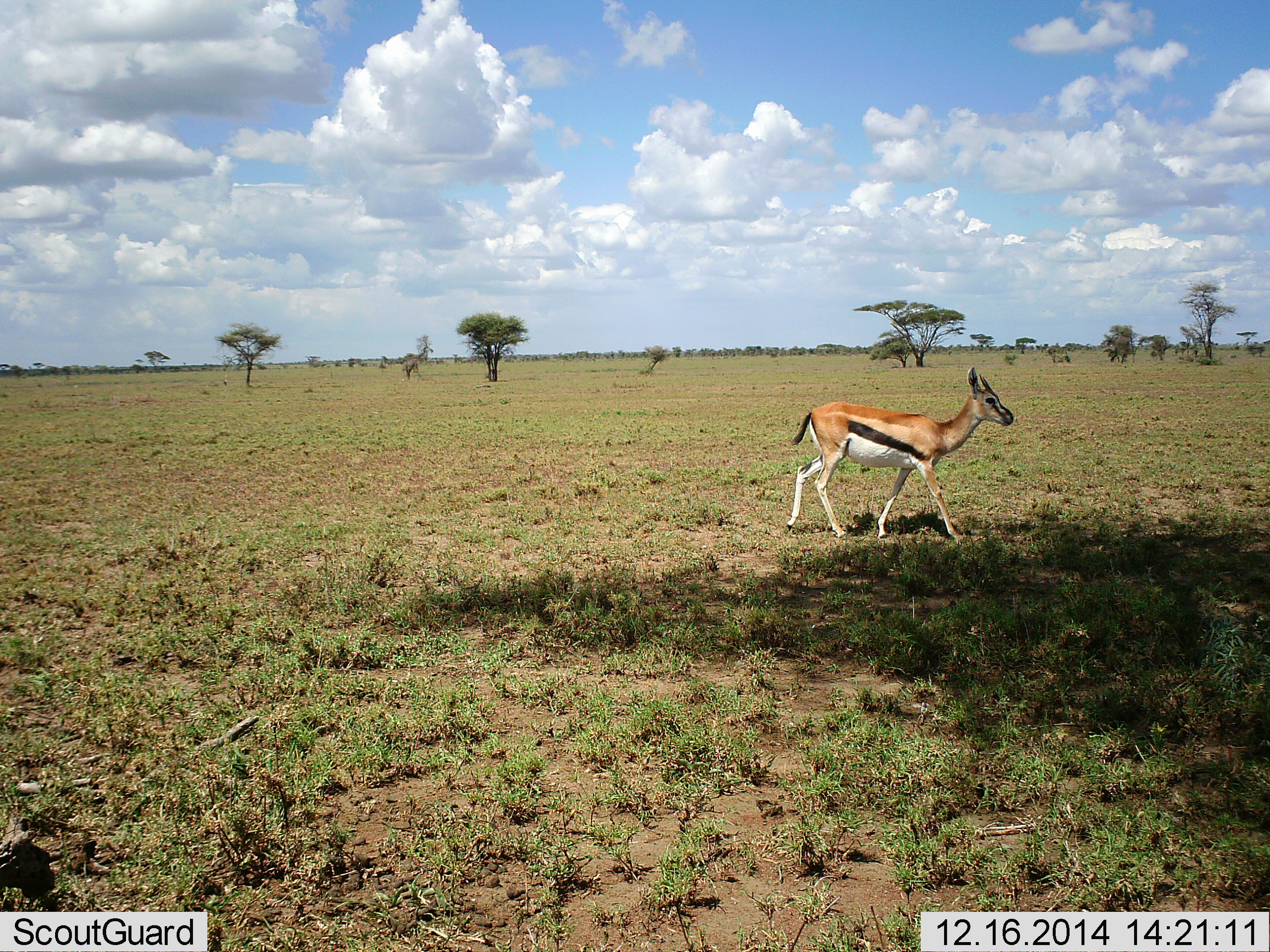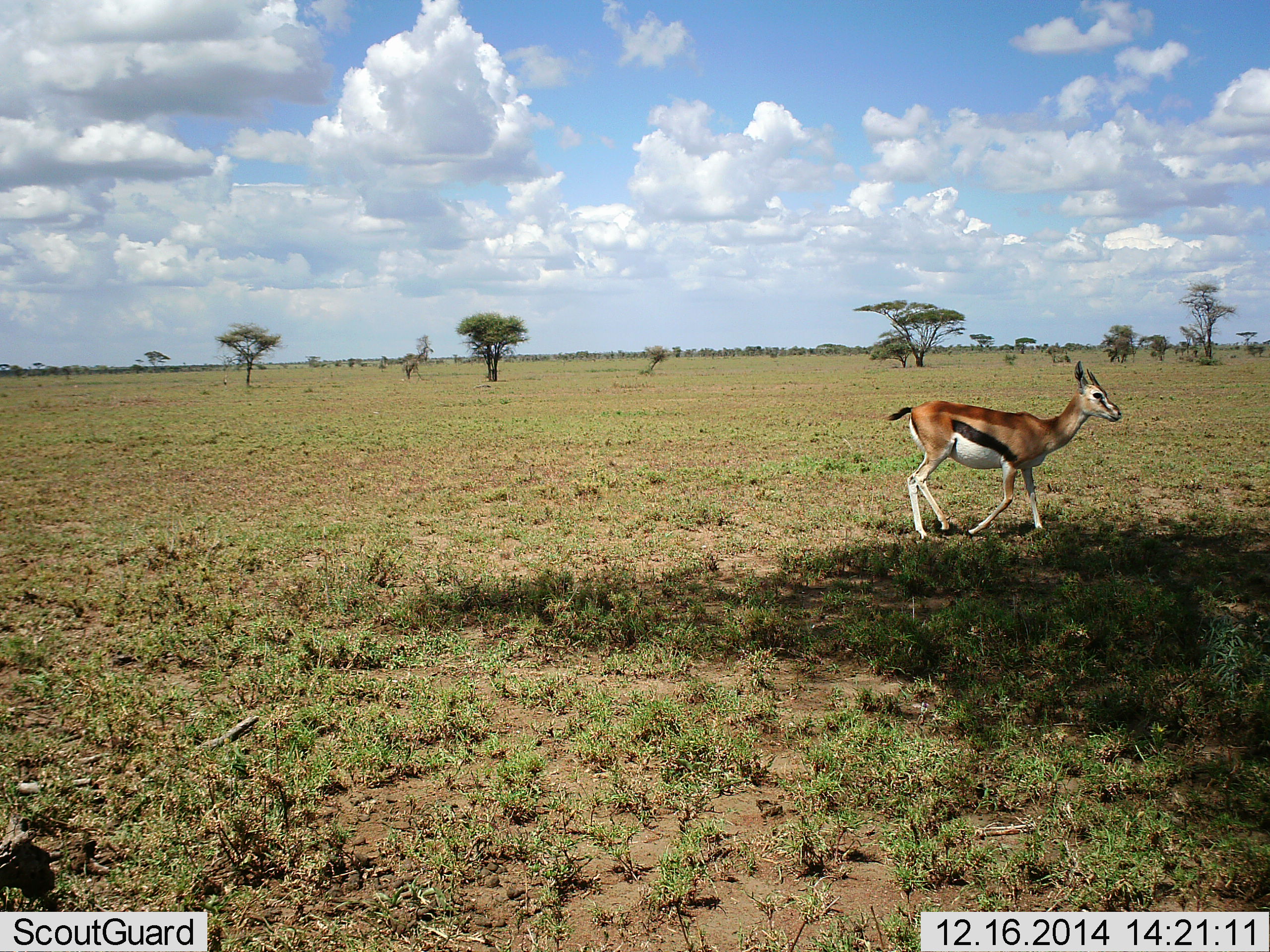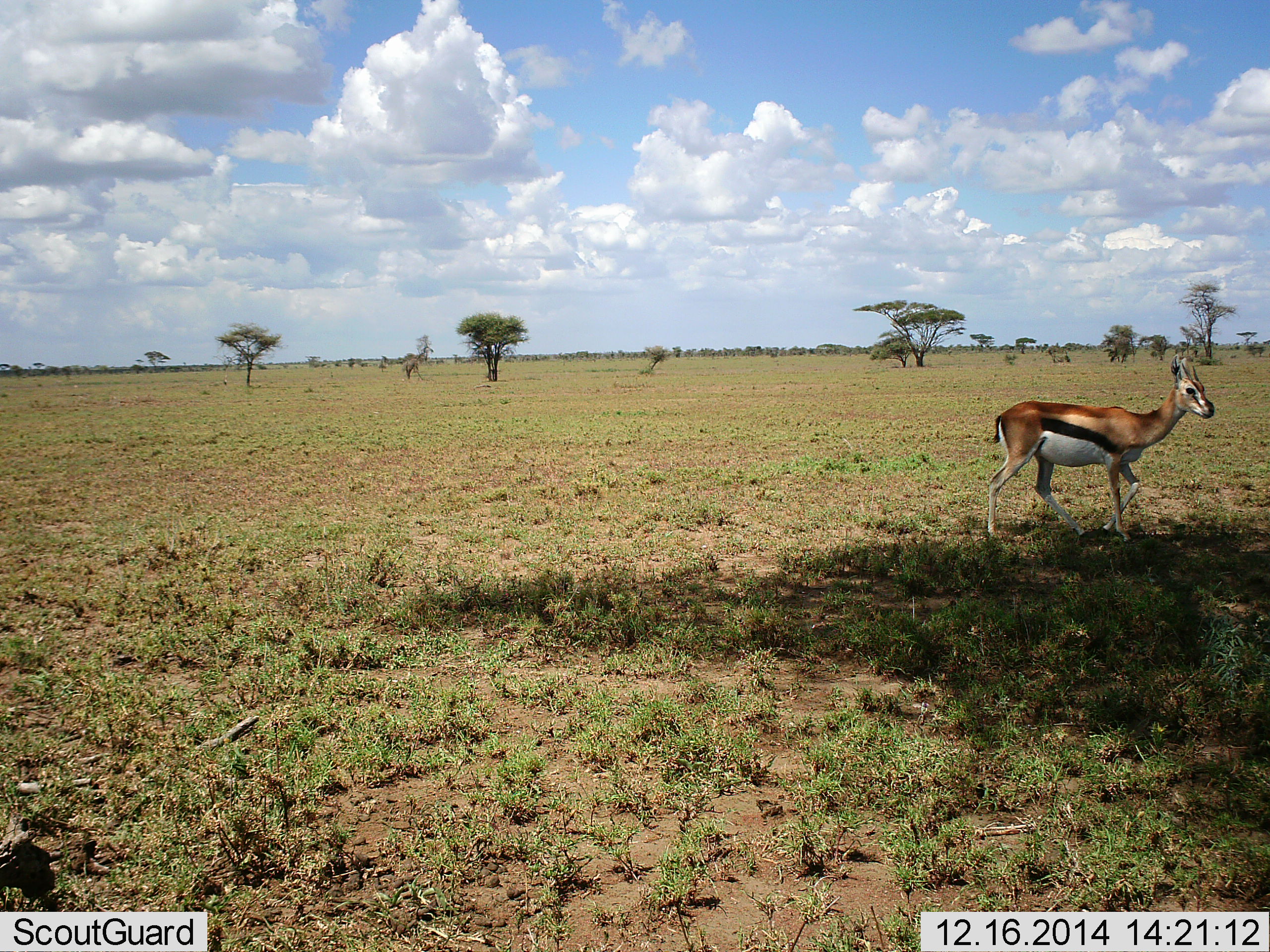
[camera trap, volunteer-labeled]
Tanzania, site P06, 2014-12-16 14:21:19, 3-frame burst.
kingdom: Animalia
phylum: Chordata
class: Mammalia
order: Artiodactyla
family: Bovidae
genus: Eudorcas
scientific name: Eudorcas thomsonii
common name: thomson's gazelle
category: gazellethomsons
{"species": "gazellethomsons (thomson's gazelle) (Eudorcas thomsonii)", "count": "1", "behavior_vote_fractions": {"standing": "0%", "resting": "0%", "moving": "100%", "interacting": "0%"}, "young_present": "0%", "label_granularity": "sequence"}